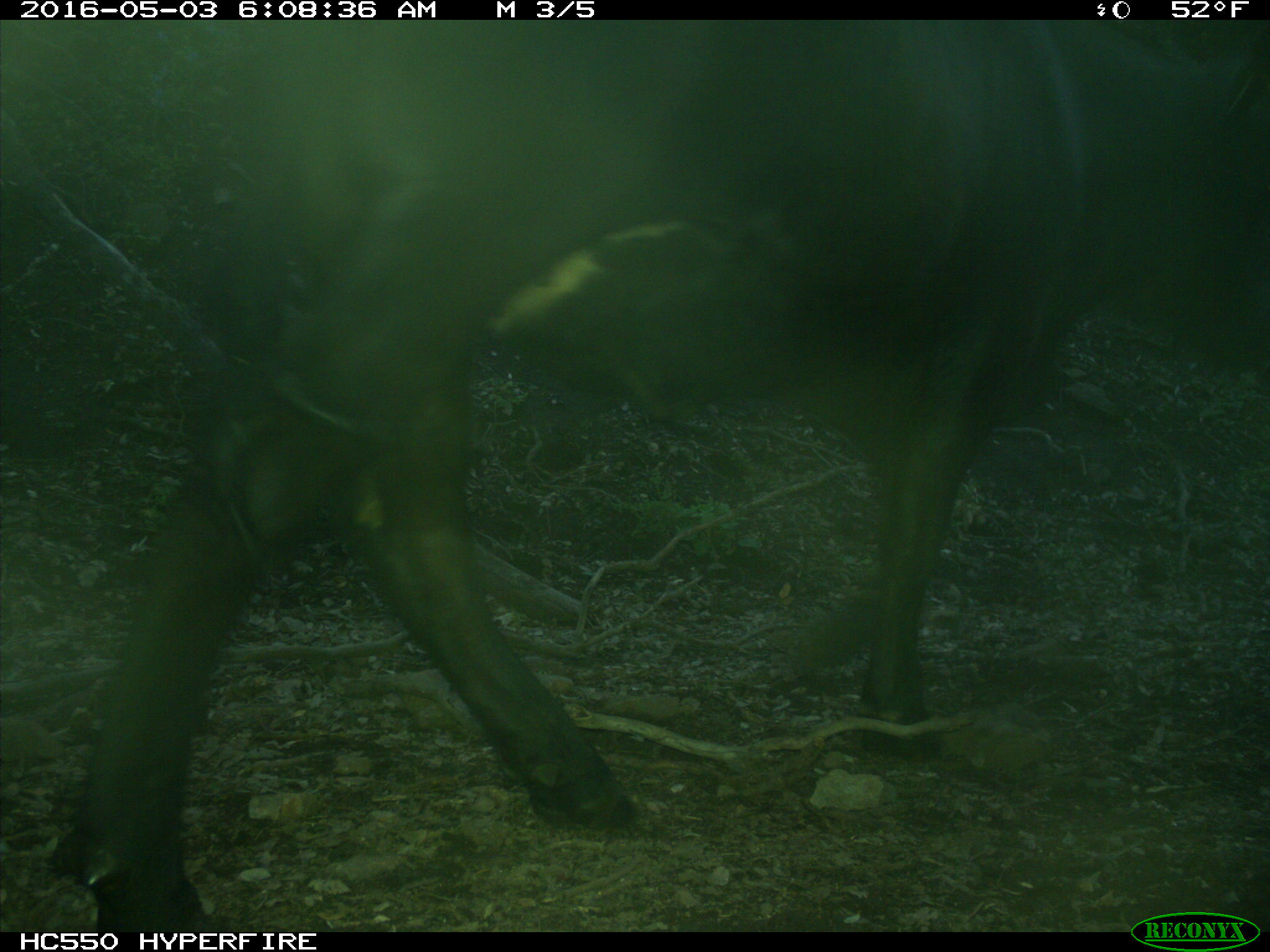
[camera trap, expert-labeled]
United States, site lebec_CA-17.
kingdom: Animalia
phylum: Chordata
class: Mammalia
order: Artiodactyla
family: Bovidae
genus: Bos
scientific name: Bos taurus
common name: domestic cow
Bos taurus (domestic cow).